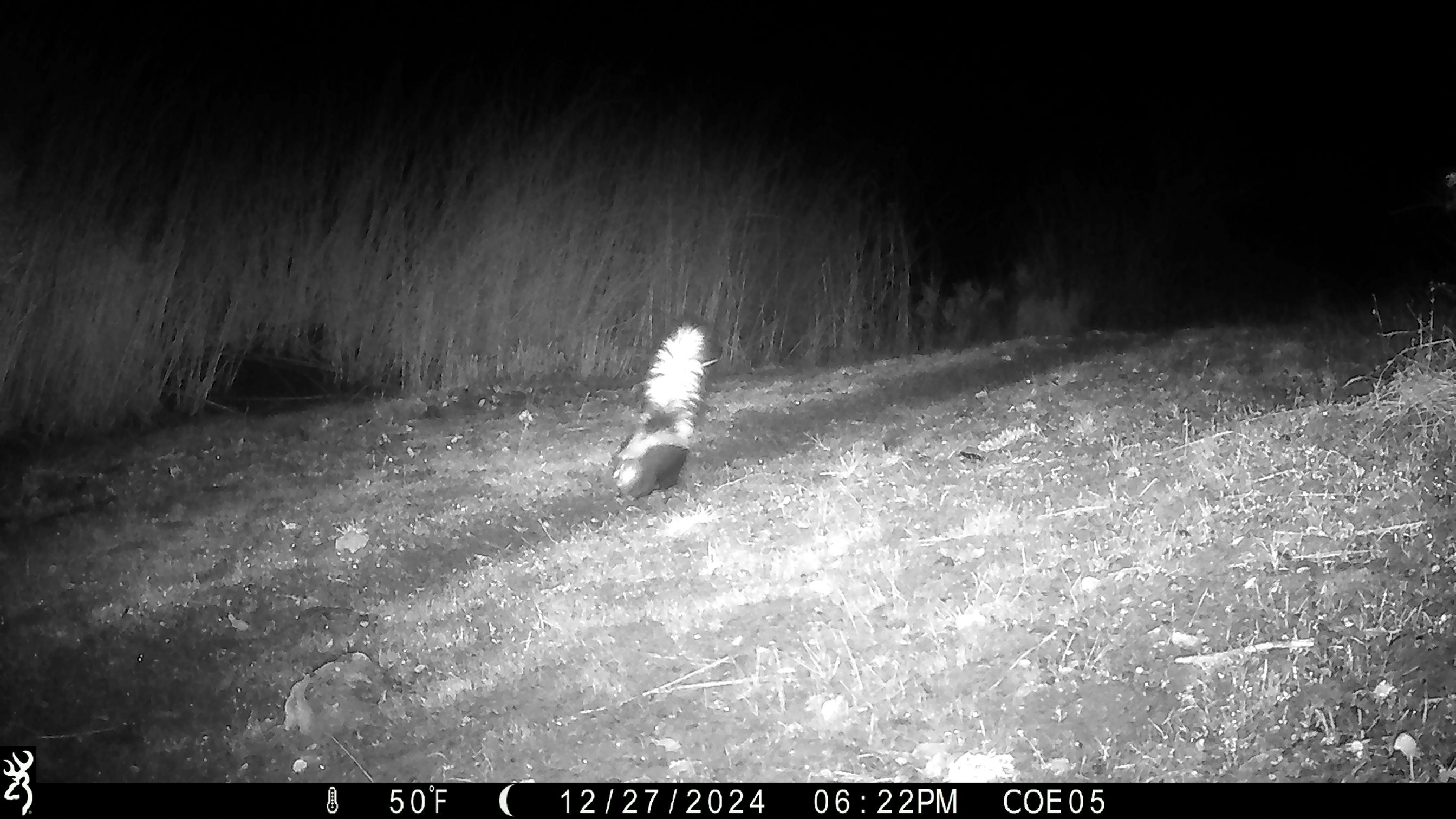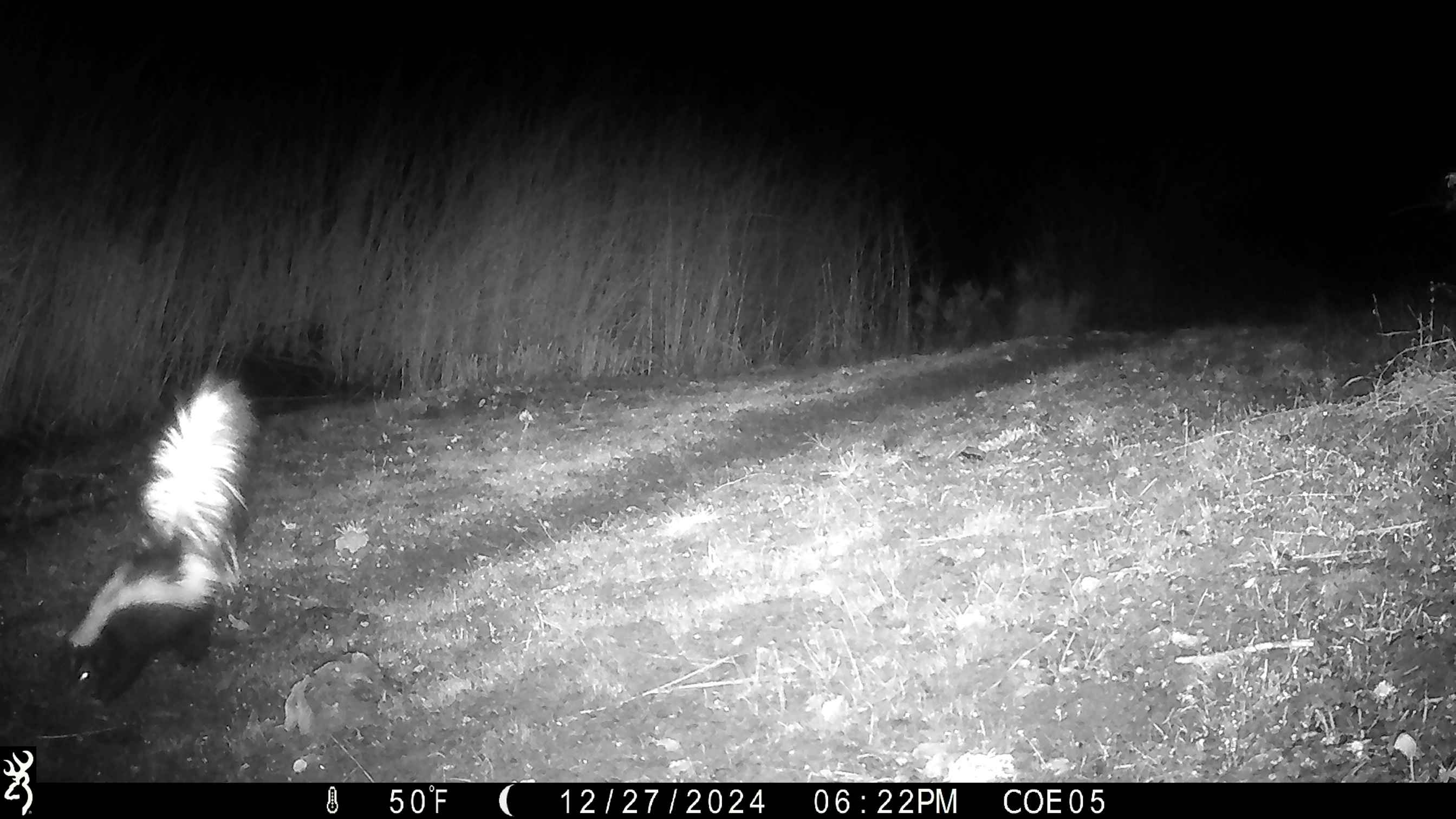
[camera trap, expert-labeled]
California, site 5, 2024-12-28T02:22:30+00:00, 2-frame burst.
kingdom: Animalia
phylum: Chordata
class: Mammalia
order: Carnivora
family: Mephitidae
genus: Mephitis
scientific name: Mephitis mephitis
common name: striped skunk